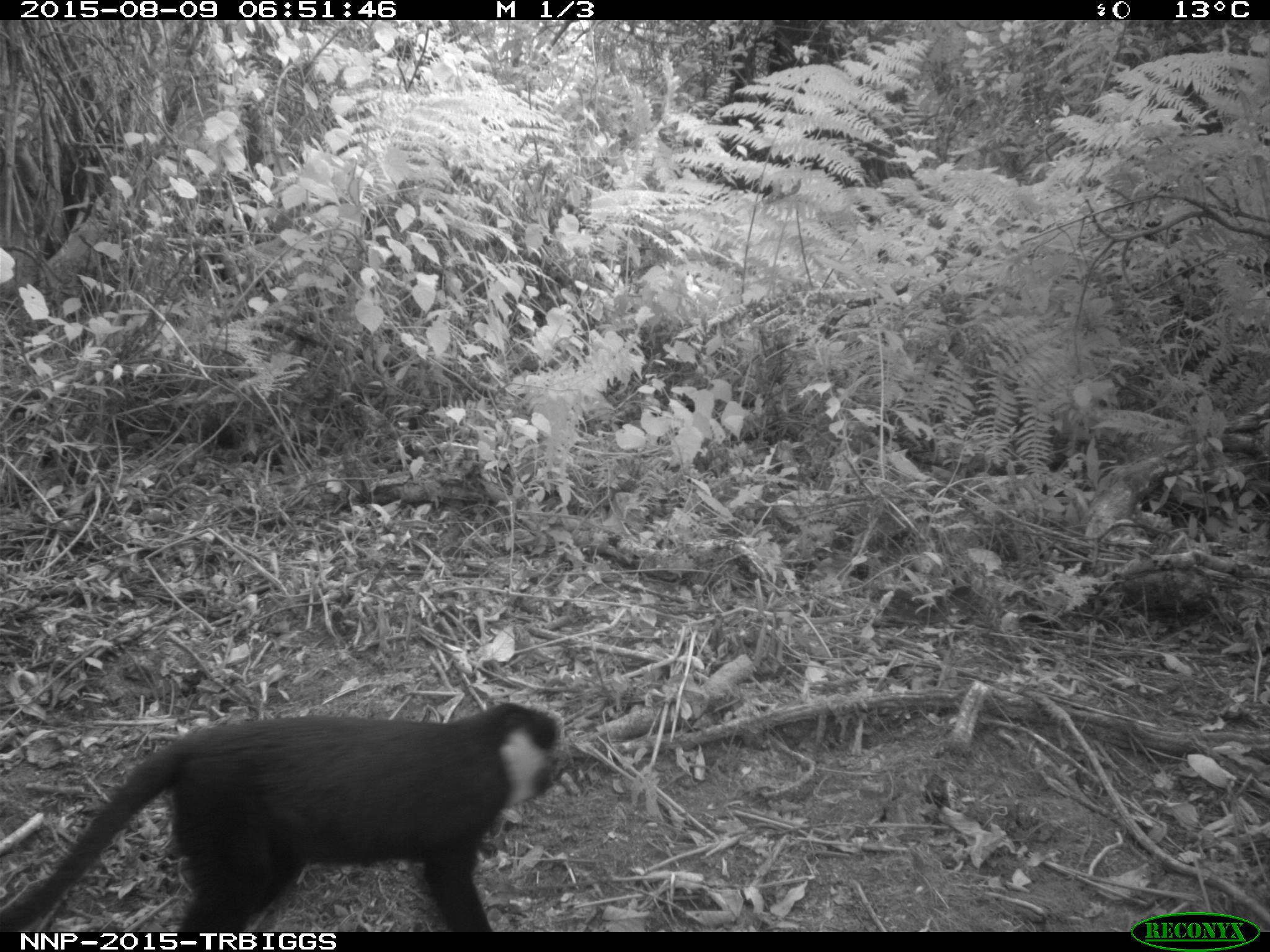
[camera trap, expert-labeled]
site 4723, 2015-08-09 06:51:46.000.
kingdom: Animalia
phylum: Chordata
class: Mammalia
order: Primates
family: Cercopithecidae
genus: Allochrocebus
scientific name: Allochrocebus lhoesti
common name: l'hoest's monkey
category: cercopithecus lhoesti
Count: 1.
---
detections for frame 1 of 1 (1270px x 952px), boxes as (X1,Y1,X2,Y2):
cercopithecus lhoesti: (0,700,571,932)